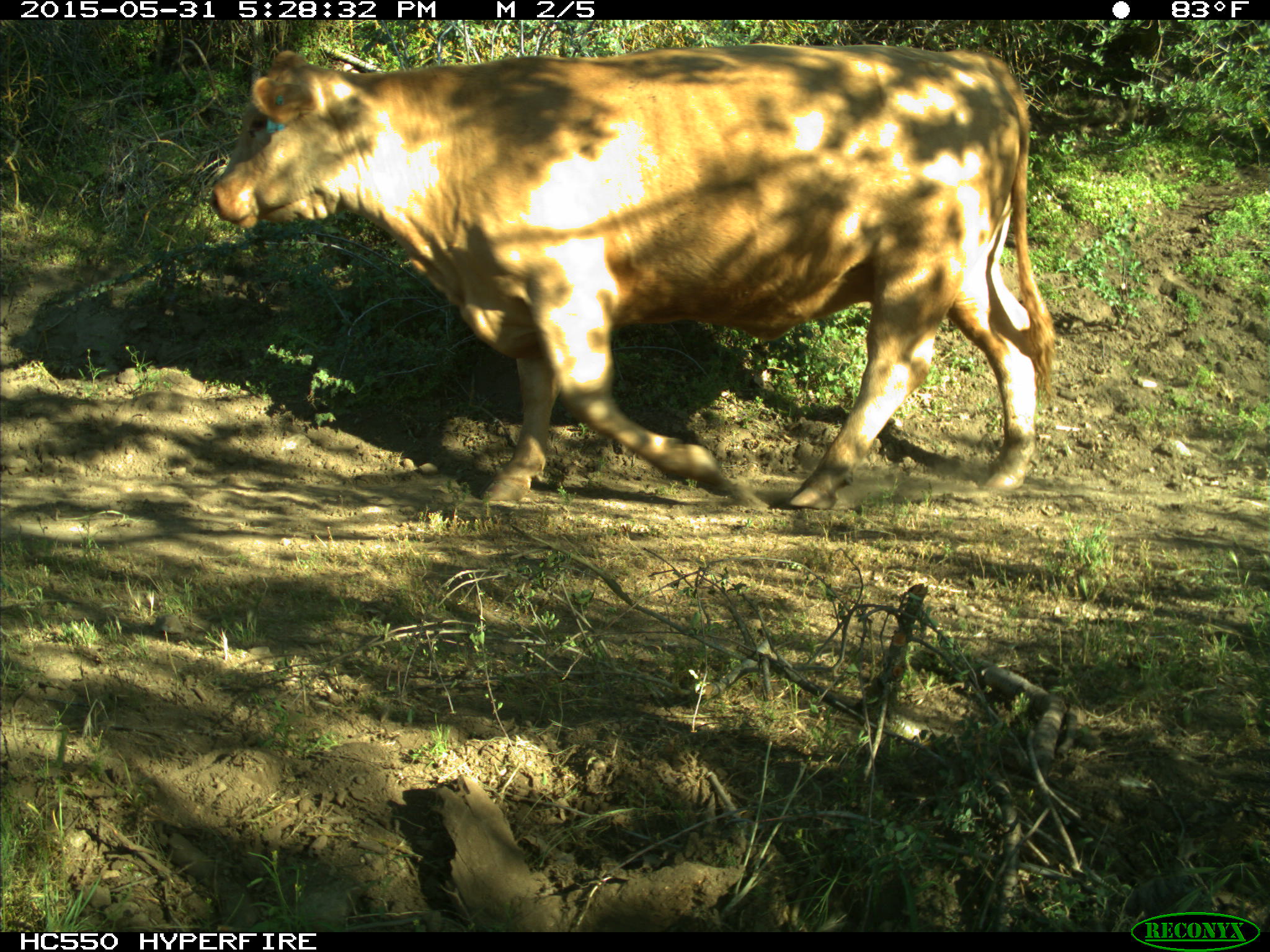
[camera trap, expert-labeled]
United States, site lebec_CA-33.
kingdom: Animalia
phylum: Chordata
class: Mammalia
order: Artiodactyla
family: Bovidae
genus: Bos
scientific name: Bos taurus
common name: domestic cow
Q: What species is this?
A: Bos taurus (domestic cow).